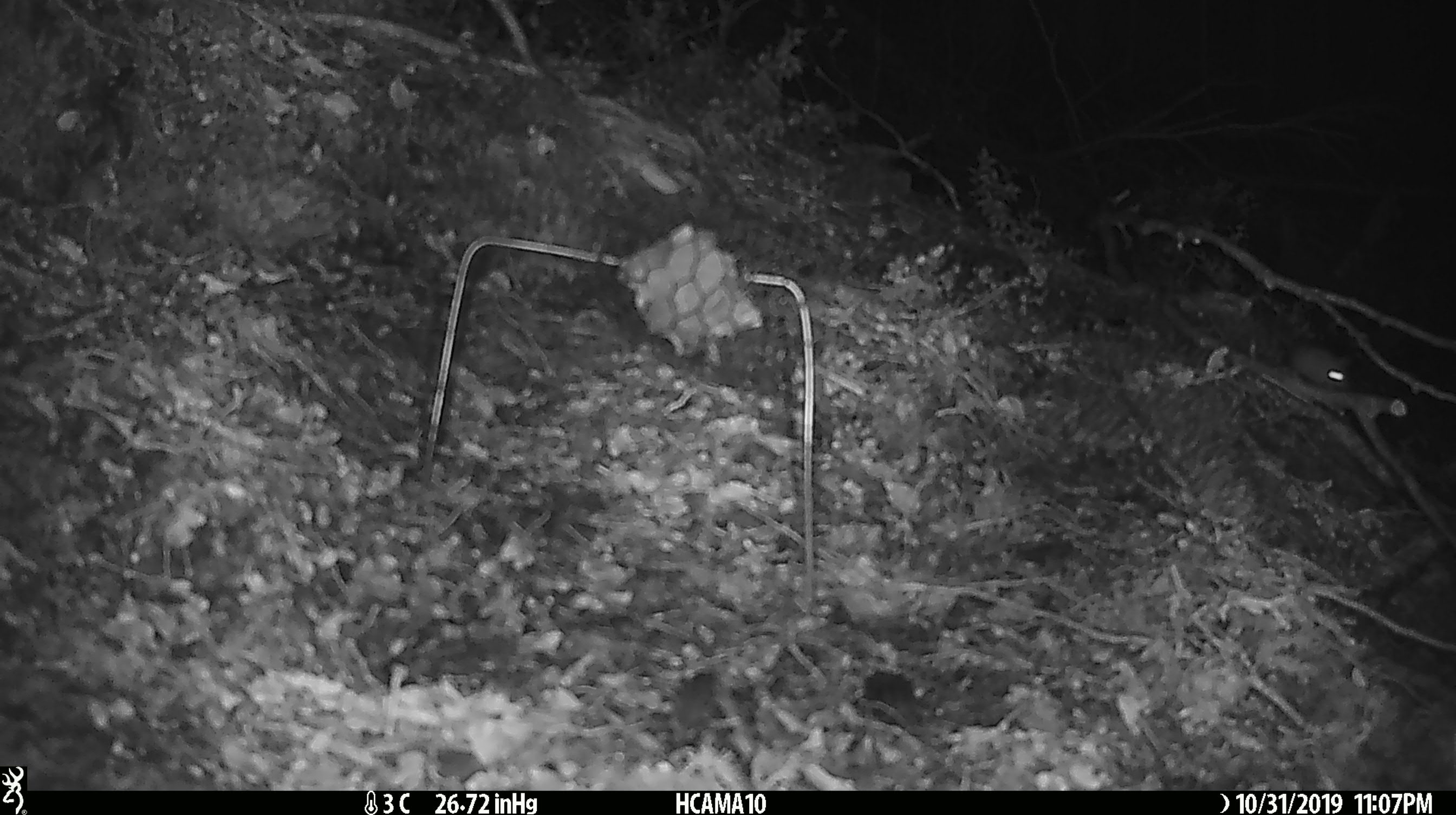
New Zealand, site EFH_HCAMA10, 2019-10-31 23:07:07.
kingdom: Animalia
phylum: Chordata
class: Mammalia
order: Rodentia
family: Muridae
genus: Mus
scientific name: Mus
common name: mouse